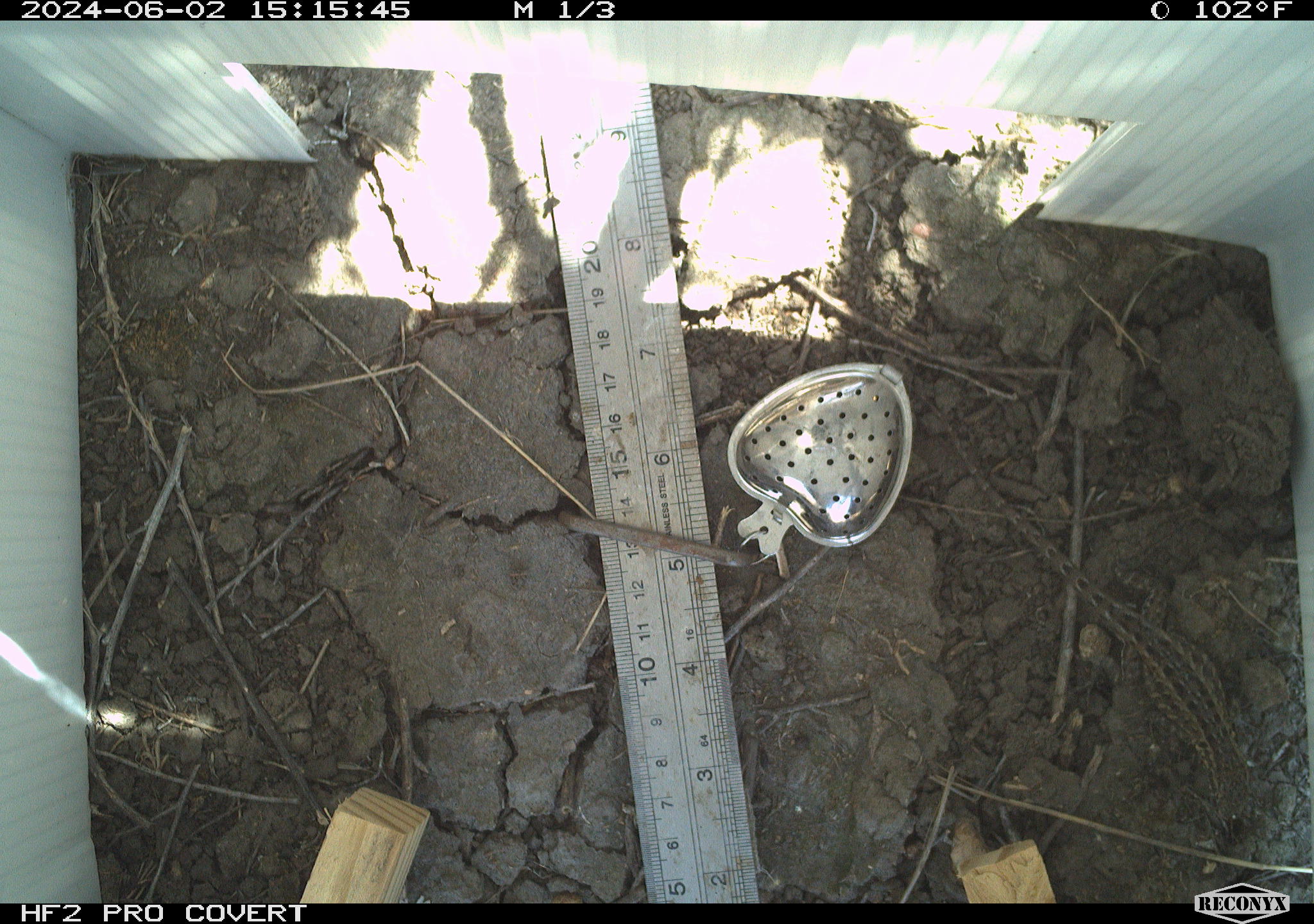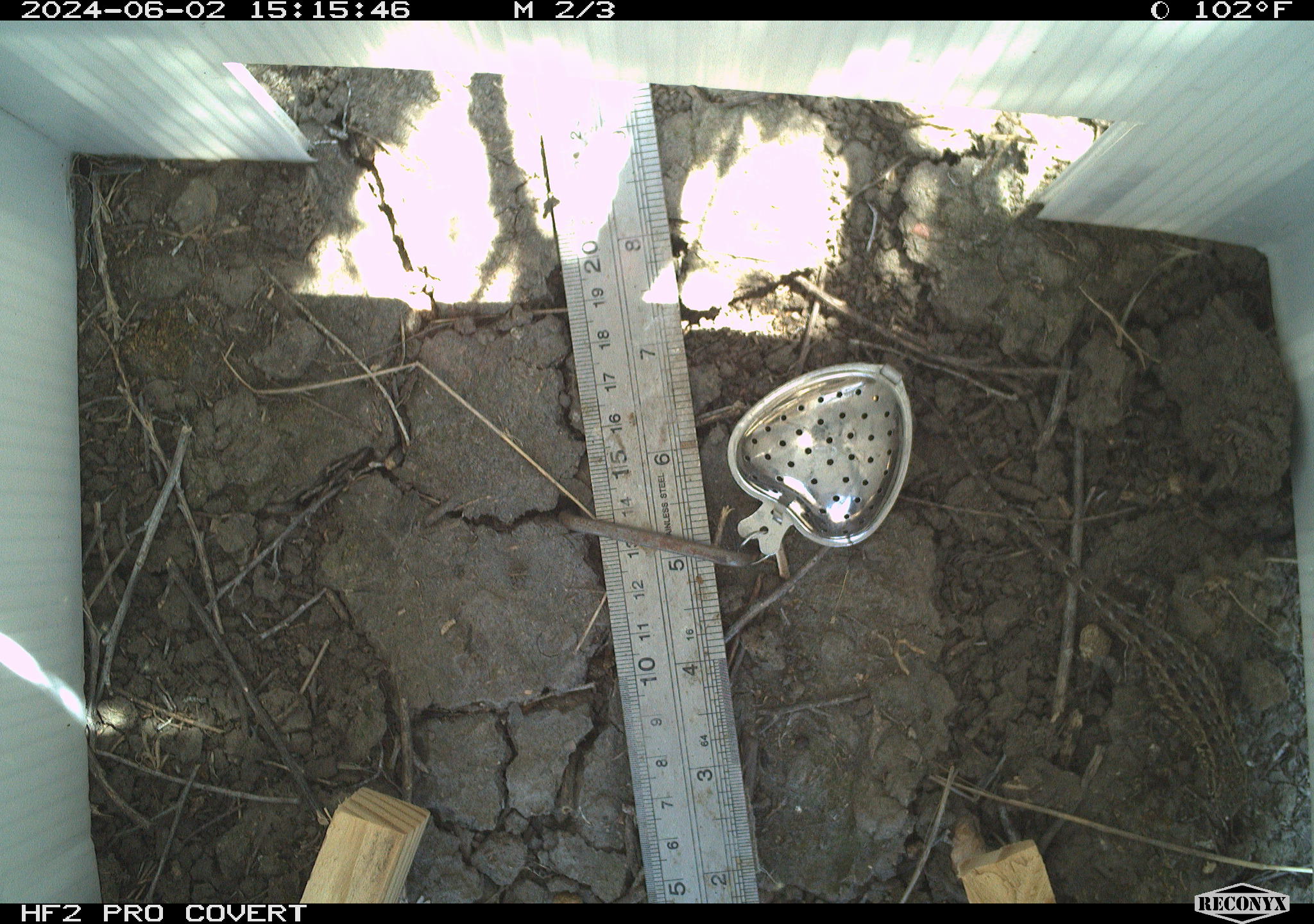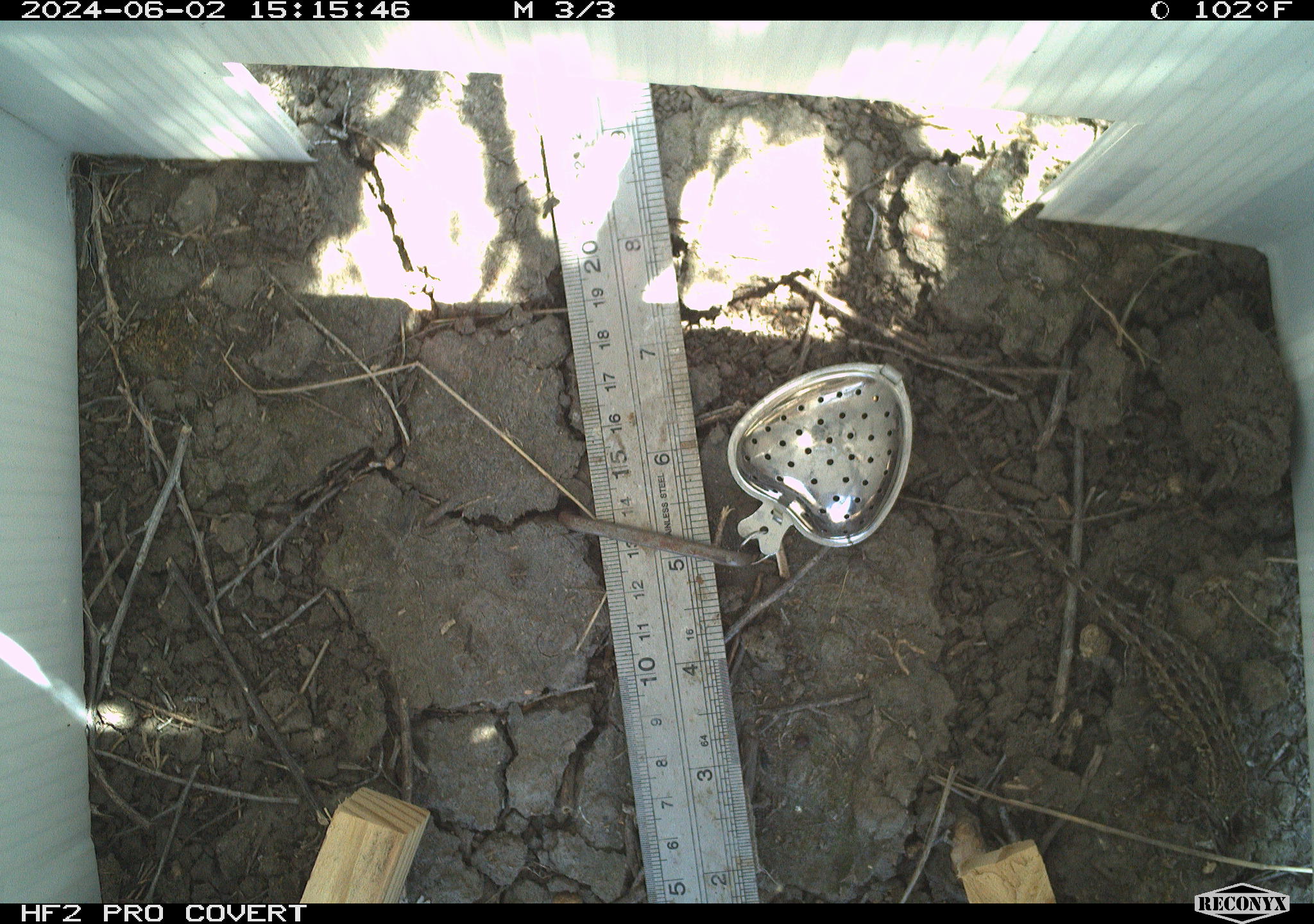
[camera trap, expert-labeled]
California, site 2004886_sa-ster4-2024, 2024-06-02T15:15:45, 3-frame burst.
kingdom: Animalia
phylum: Chordata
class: Reptilia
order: Squamata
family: Phrynosomatidae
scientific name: Phrynosomatidae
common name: phrynosomatid lizards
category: phrynosomatidae family